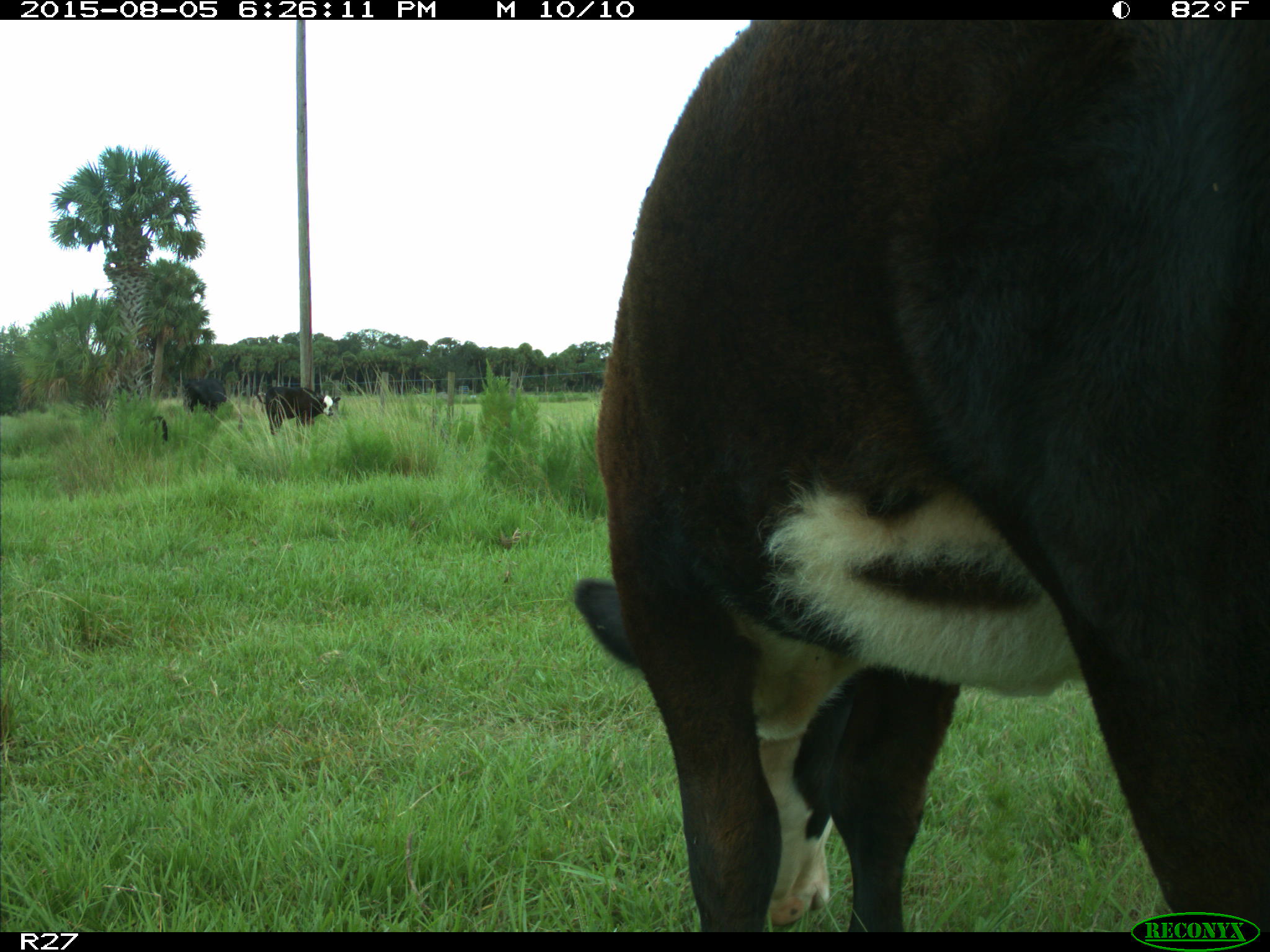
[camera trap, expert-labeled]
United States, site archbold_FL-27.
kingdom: Animalia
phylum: Chordata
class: Mammalia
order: Artiodactyla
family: Bovidae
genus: Bos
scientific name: Bos taurus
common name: domestic cow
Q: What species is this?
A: Bos taurus (domestic cow).